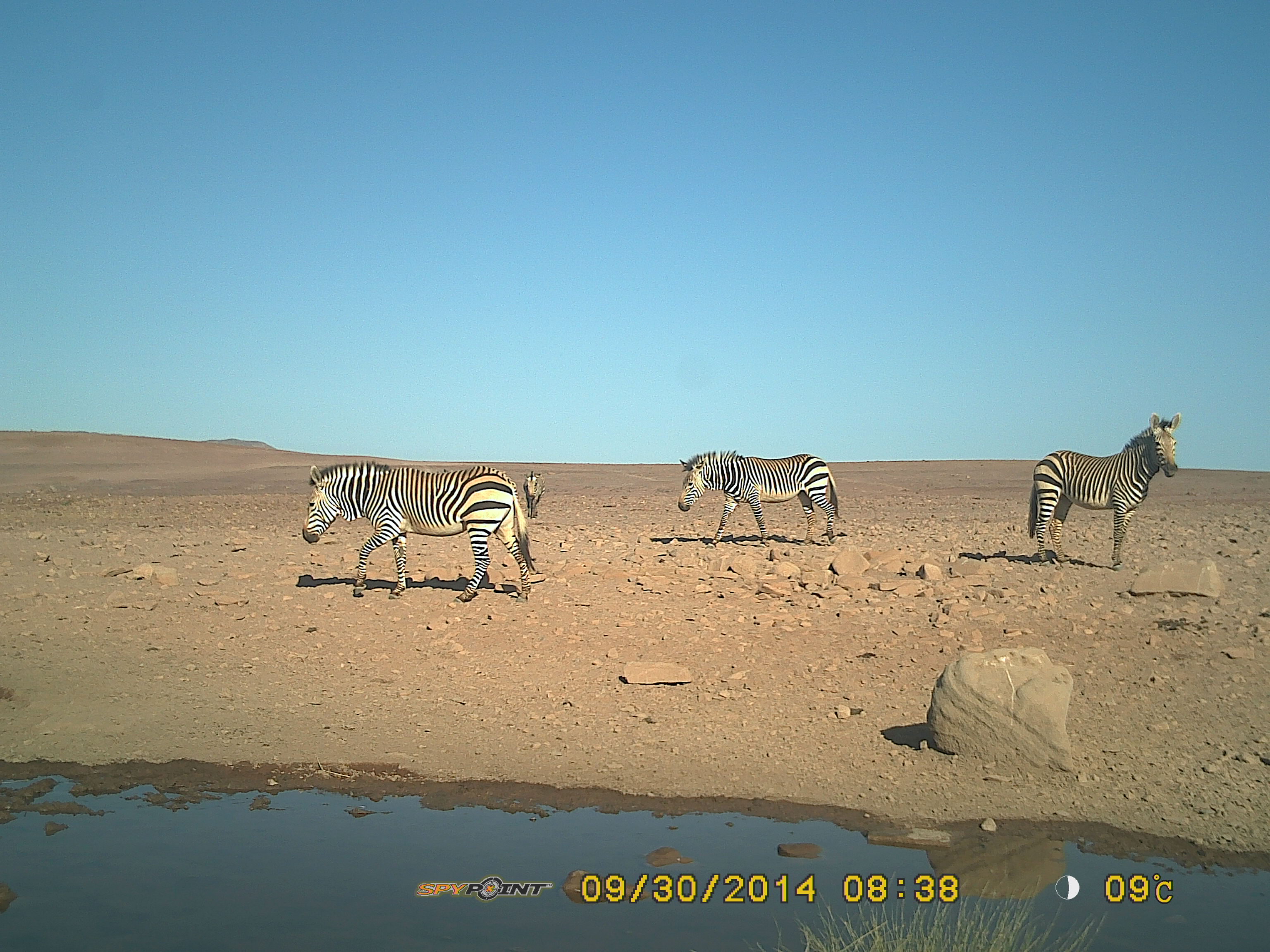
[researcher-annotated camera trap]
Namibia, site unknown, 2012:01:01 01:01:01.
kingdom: Animalia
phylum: Chordata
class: Mammalia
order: Perissodactyla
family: Equidae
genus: Equus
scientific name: Equus zebra hartmannae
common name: hartmann's mountain zebra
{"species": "Equus zebra hartmannae (hartmann's mountain zebra)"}